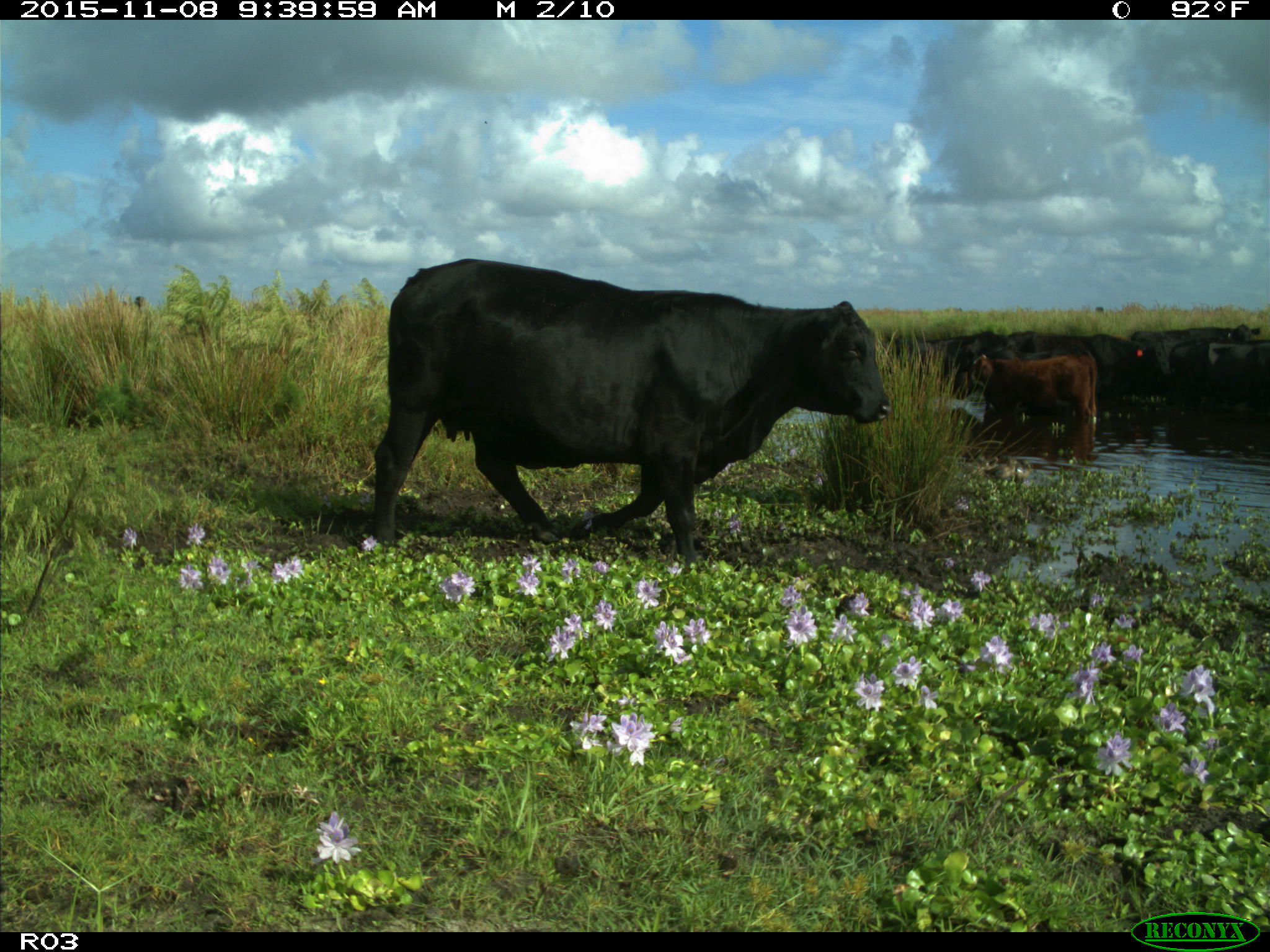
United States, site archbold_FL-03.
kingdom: Animalia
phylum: Chordata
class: Mammalia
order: Artiodactyla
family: Bovidae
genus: Bos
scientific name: Bos taurus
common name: domestic cow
Bos taurus (domestic cow).